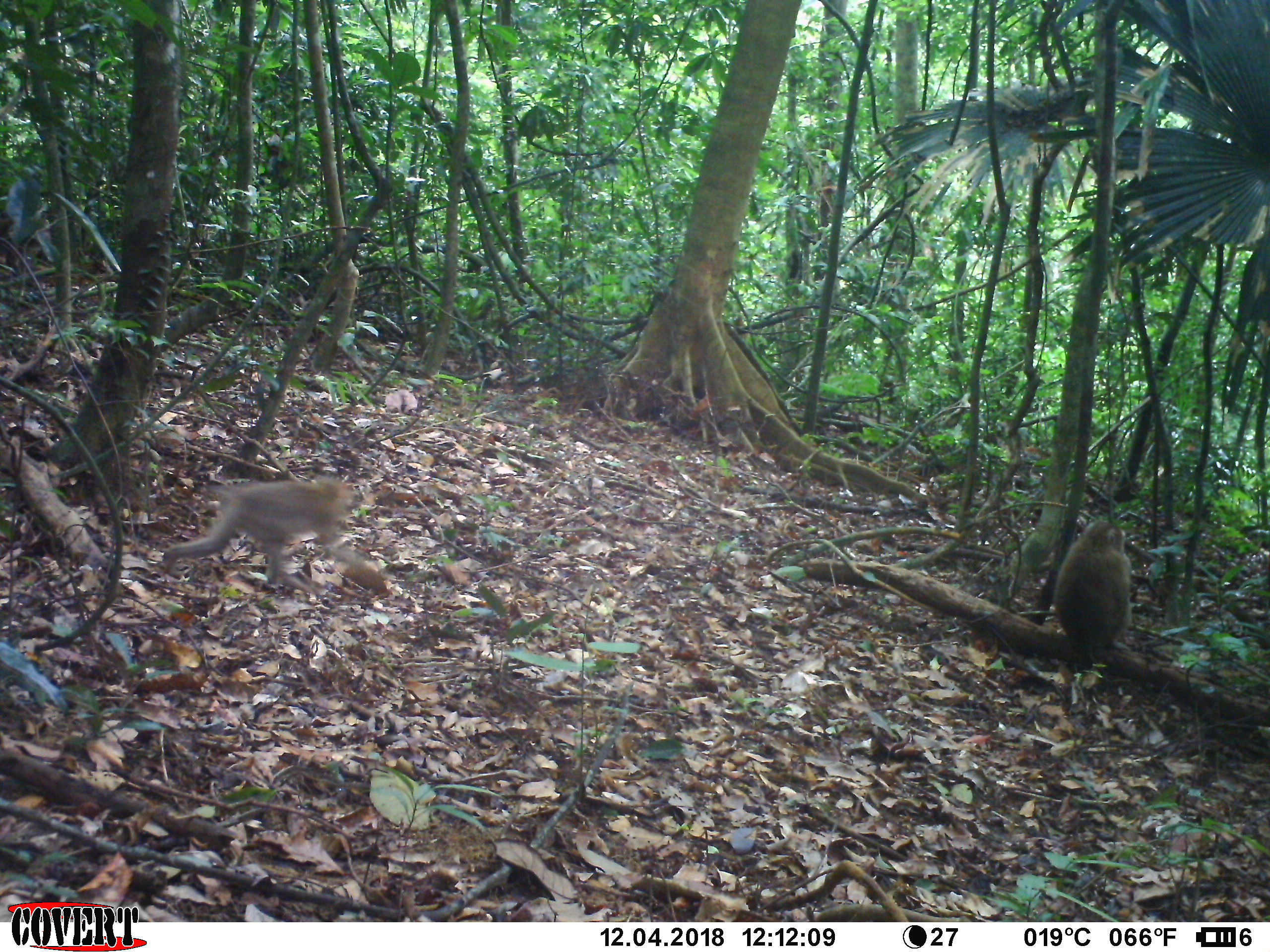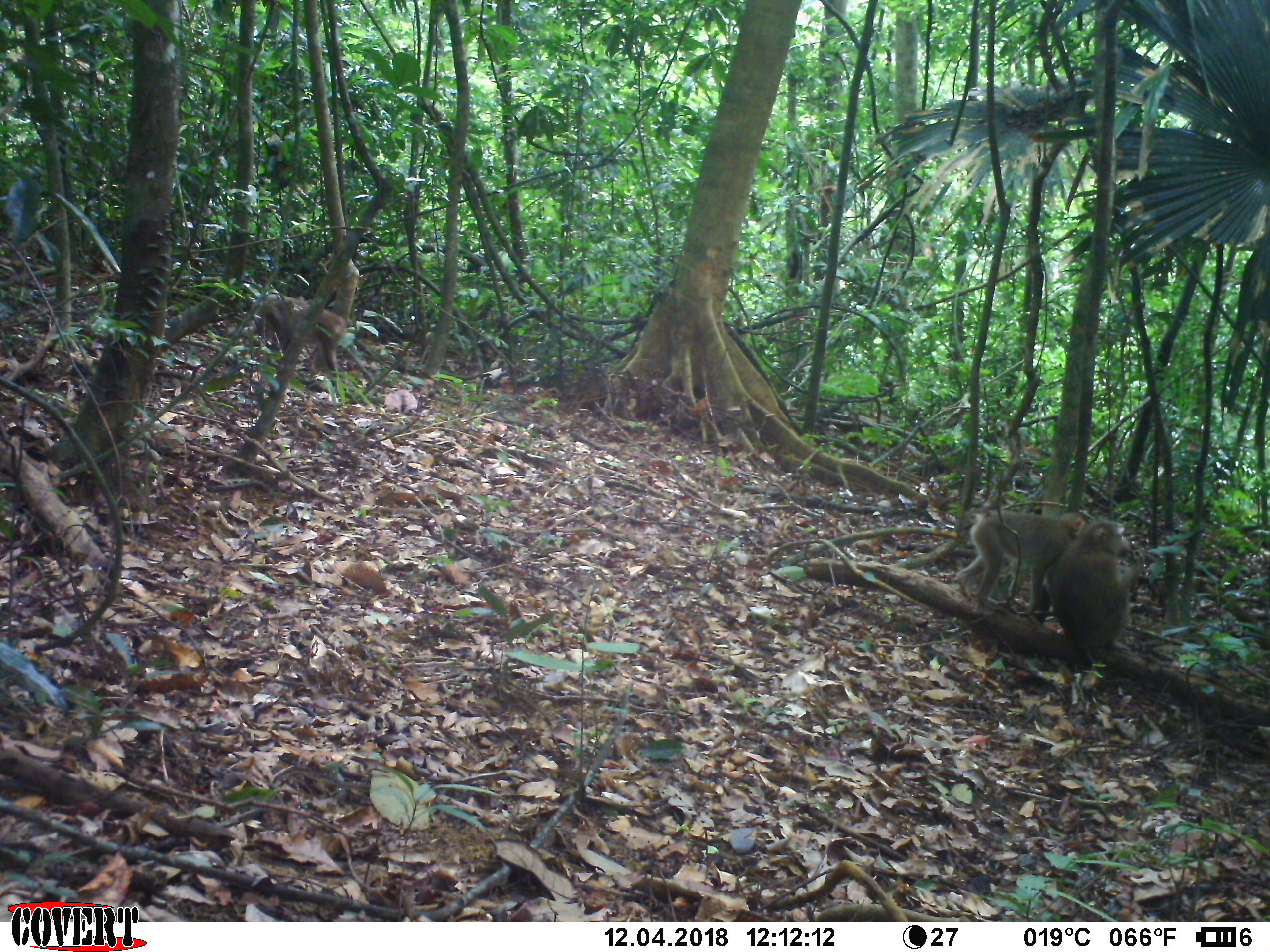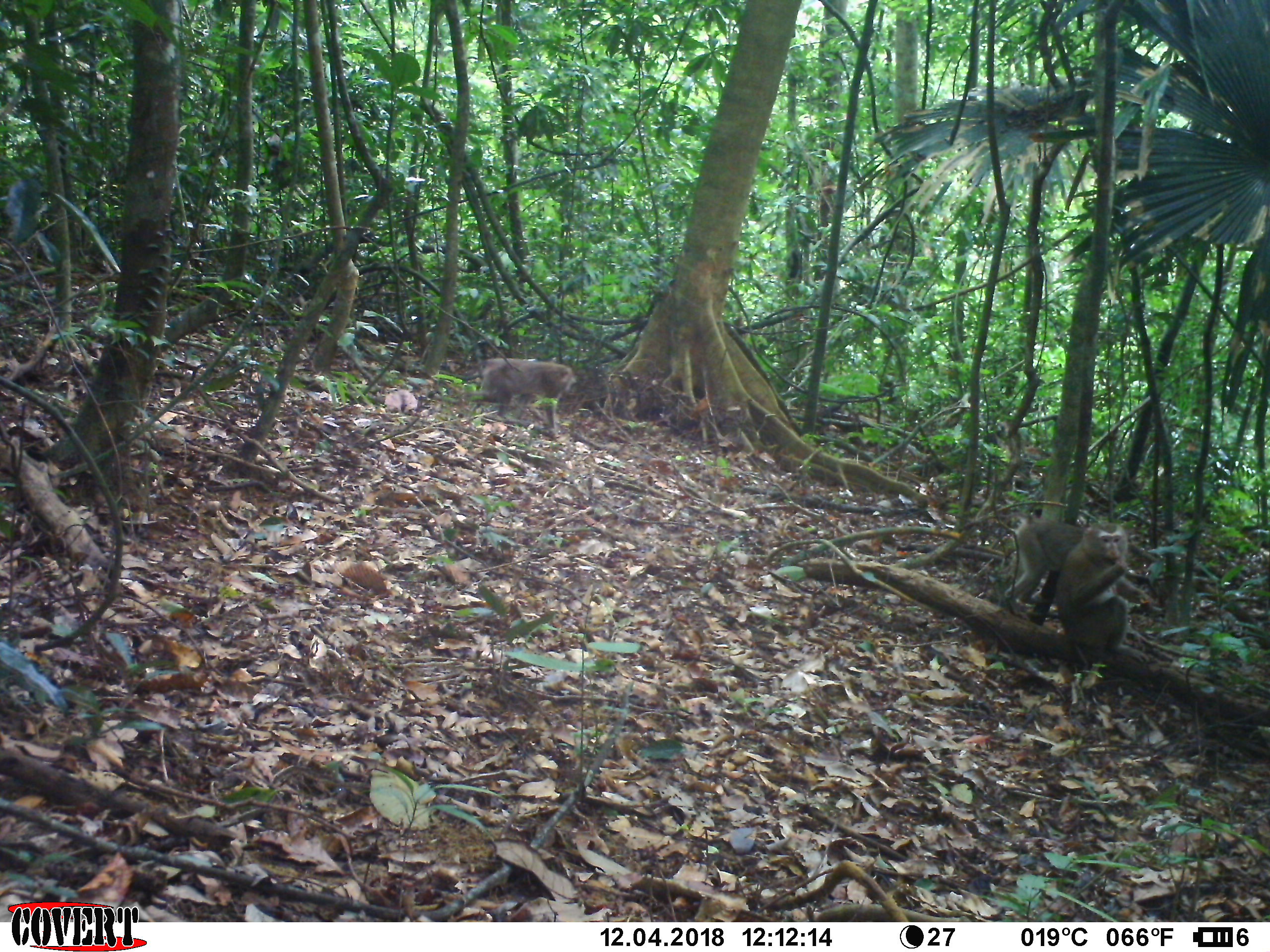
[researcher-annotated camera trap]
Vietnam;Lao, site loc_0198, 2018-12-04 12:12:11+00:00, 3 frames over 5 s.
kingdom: Animalia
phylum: Chordata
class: Mammalia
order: Primates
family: Cercopithecidae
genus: Macaca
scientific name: Macaca nemestrina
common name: pig-tailed macaque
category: pig tailed macaque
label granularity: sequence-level